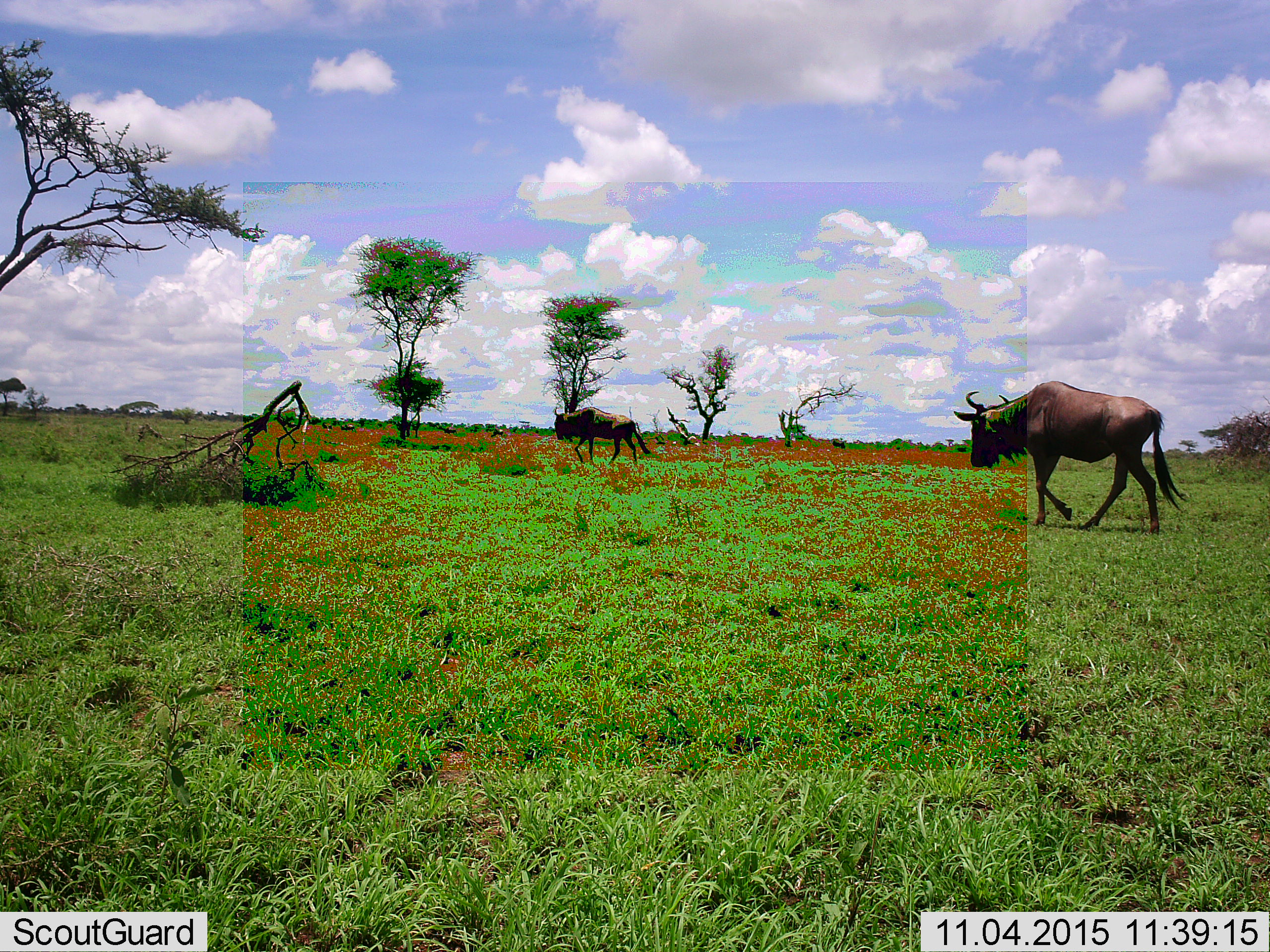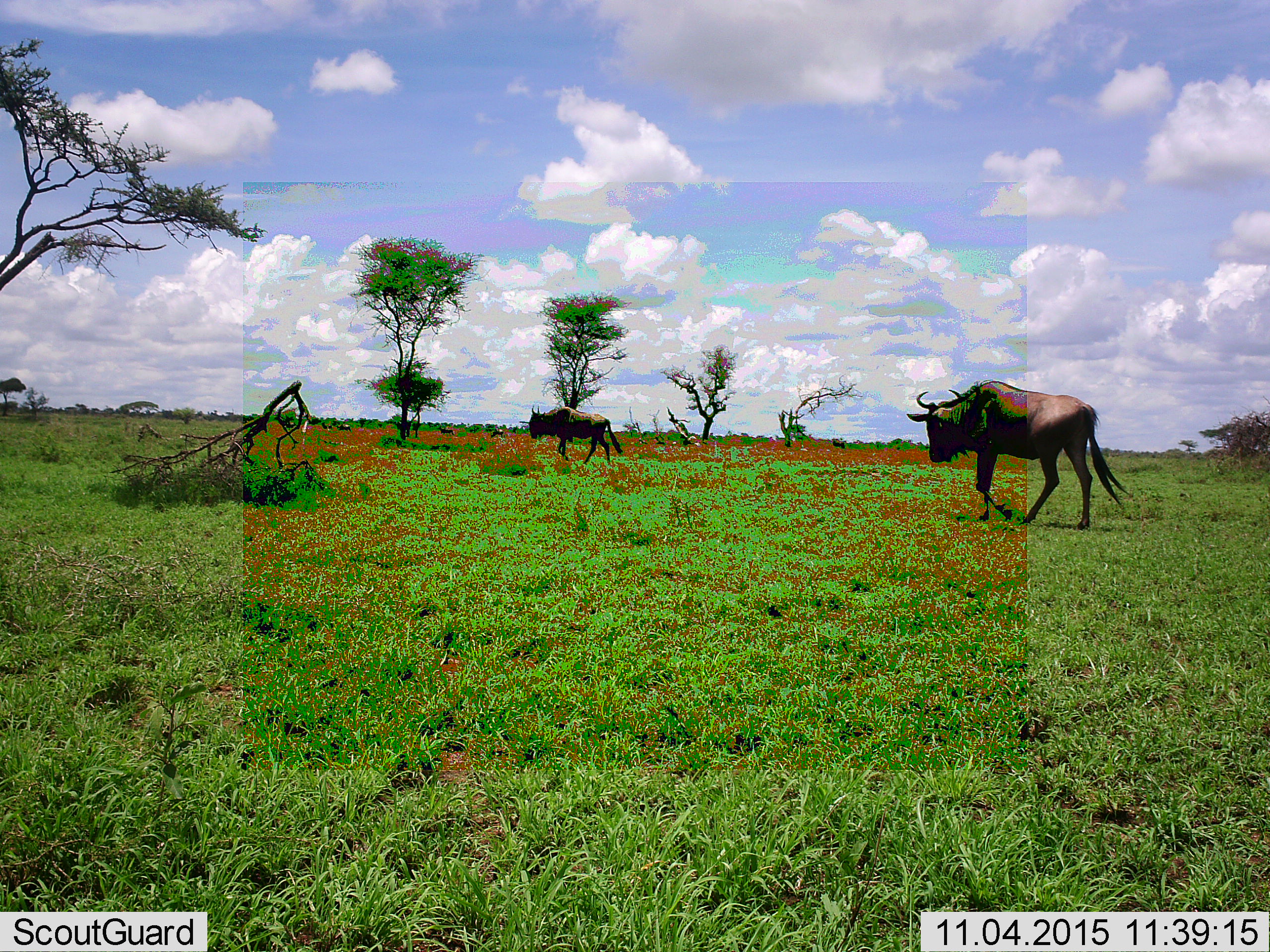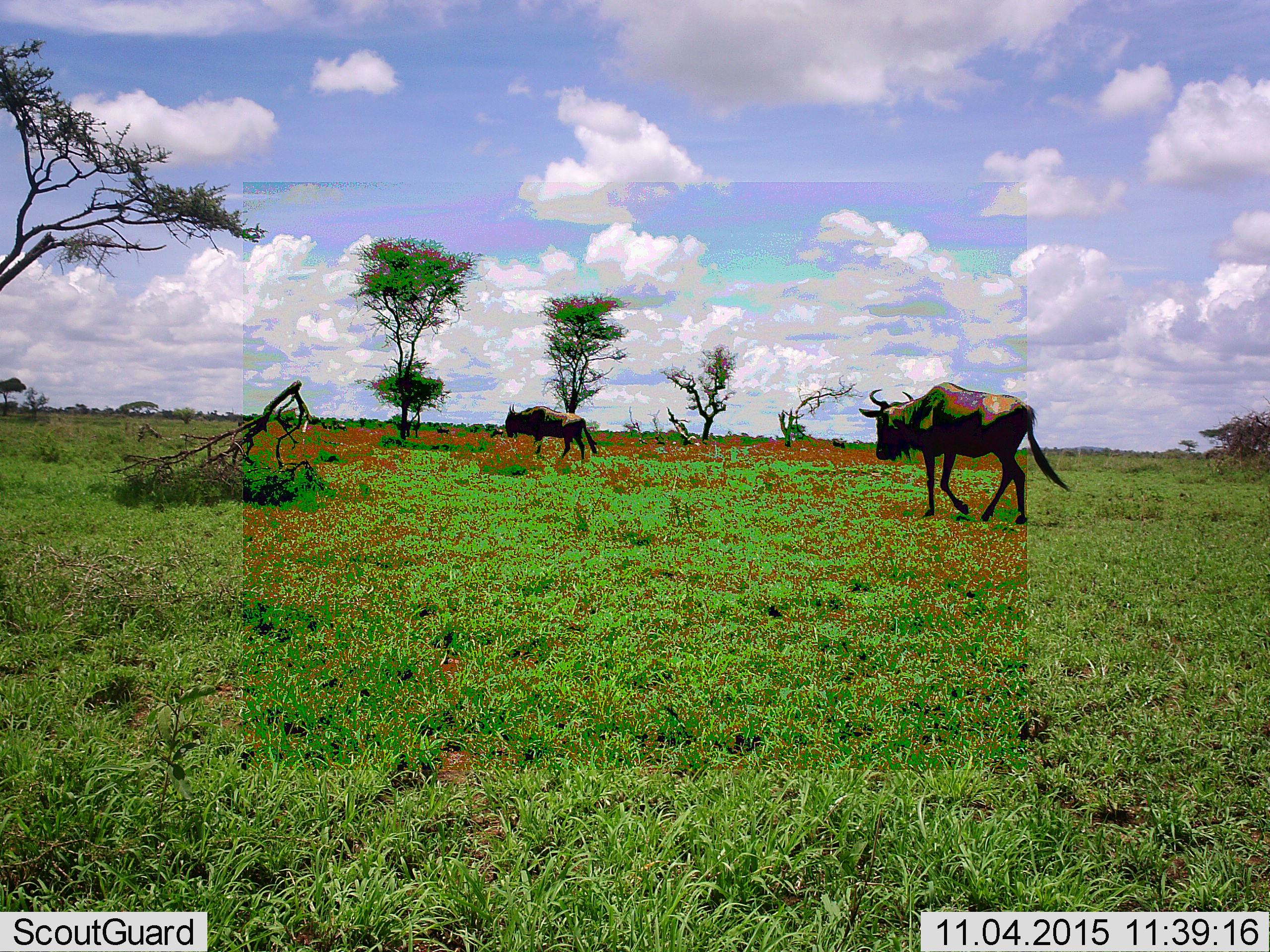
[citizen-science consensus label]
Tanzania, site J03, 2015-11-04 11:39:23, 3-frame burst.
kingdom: Animalia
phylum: Chordata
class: Mammalia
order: Artiodactyla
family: Bovidae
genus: Connochaetes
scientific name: Connochaetes taurinus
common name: blue wildebeest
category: wildebeest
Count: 2.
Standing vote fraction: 20%.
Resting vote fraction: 0%.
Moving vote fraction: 100%.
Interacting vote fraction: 0%.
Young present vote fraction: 0%.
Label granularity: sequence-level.